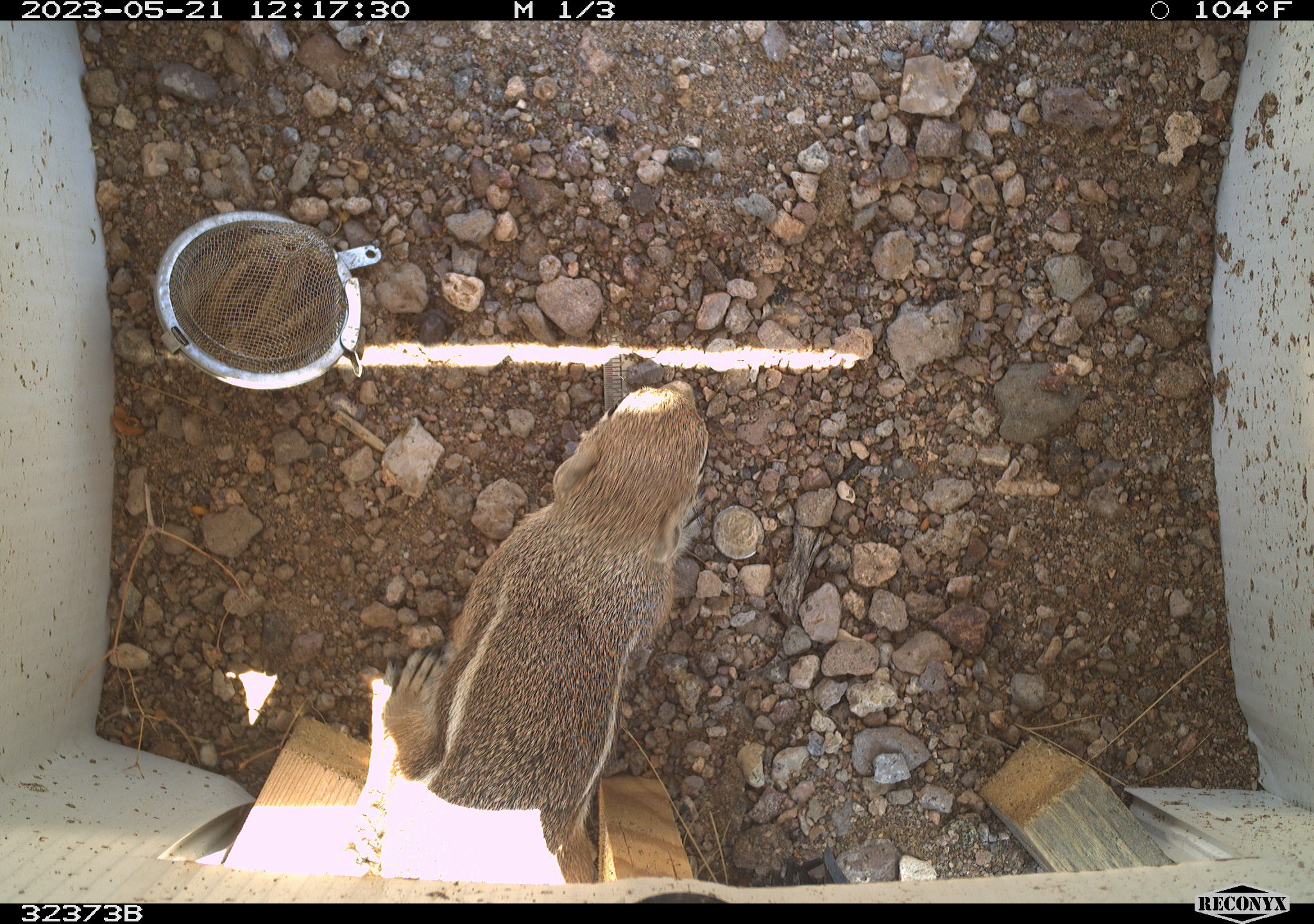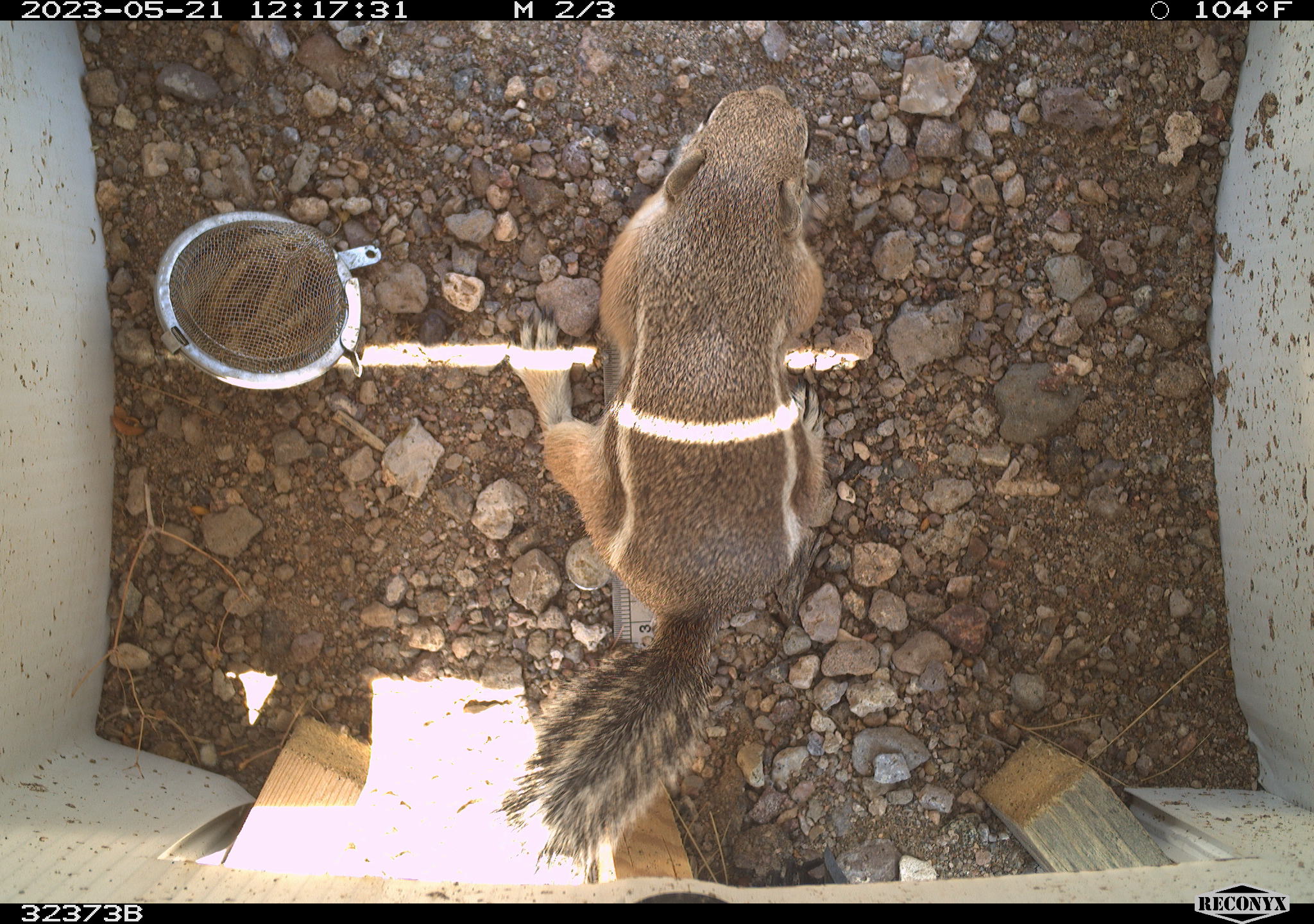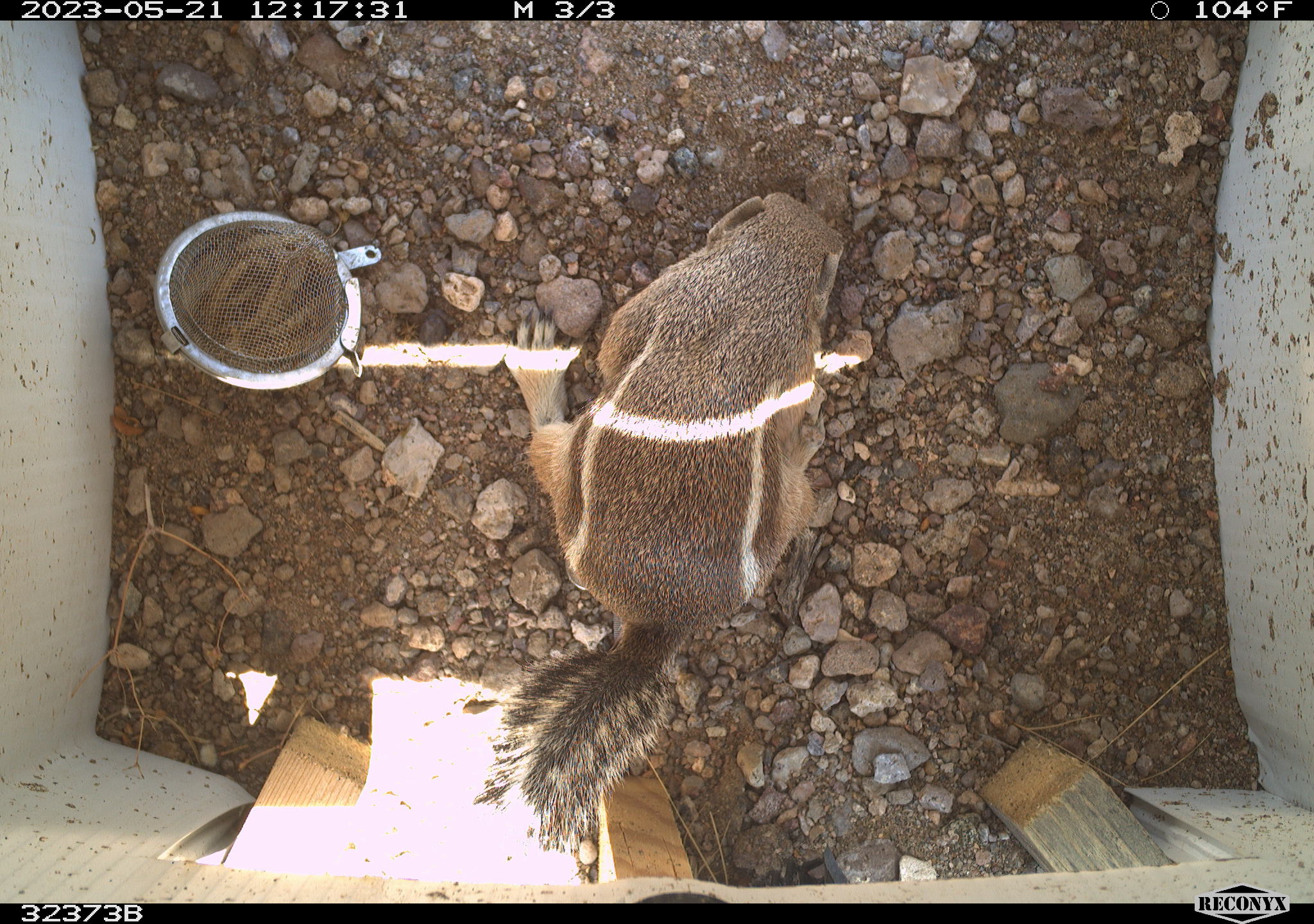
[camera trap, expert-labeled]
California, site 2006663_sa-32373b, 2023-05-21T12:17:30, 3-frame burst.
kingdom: Animalia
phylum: Chordata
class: Mammalia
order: Rodentia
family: Sciuridae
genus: Ammospermophilus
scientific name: Ammospermophilus leucurus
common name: white-tailed antelope squirrel